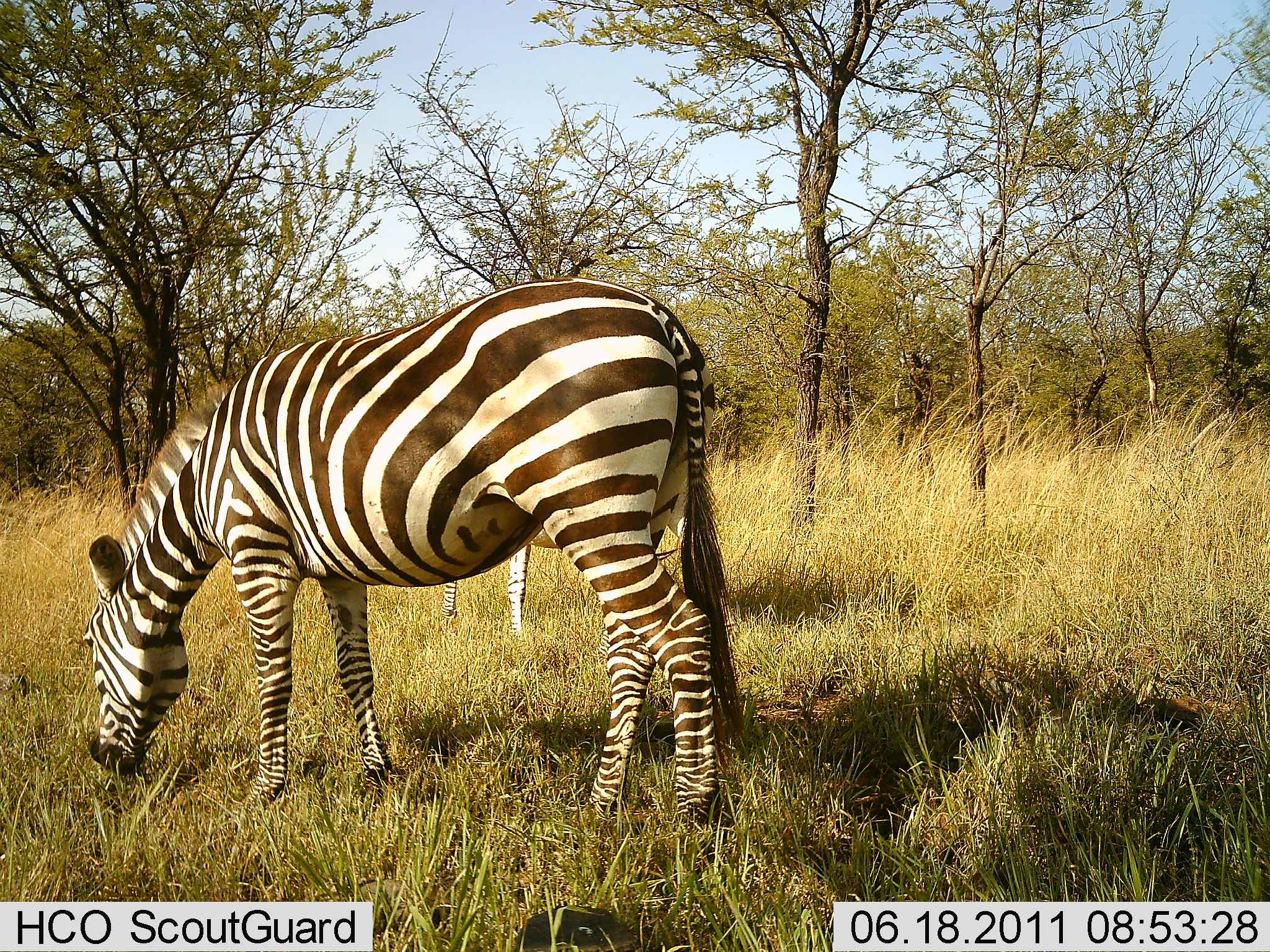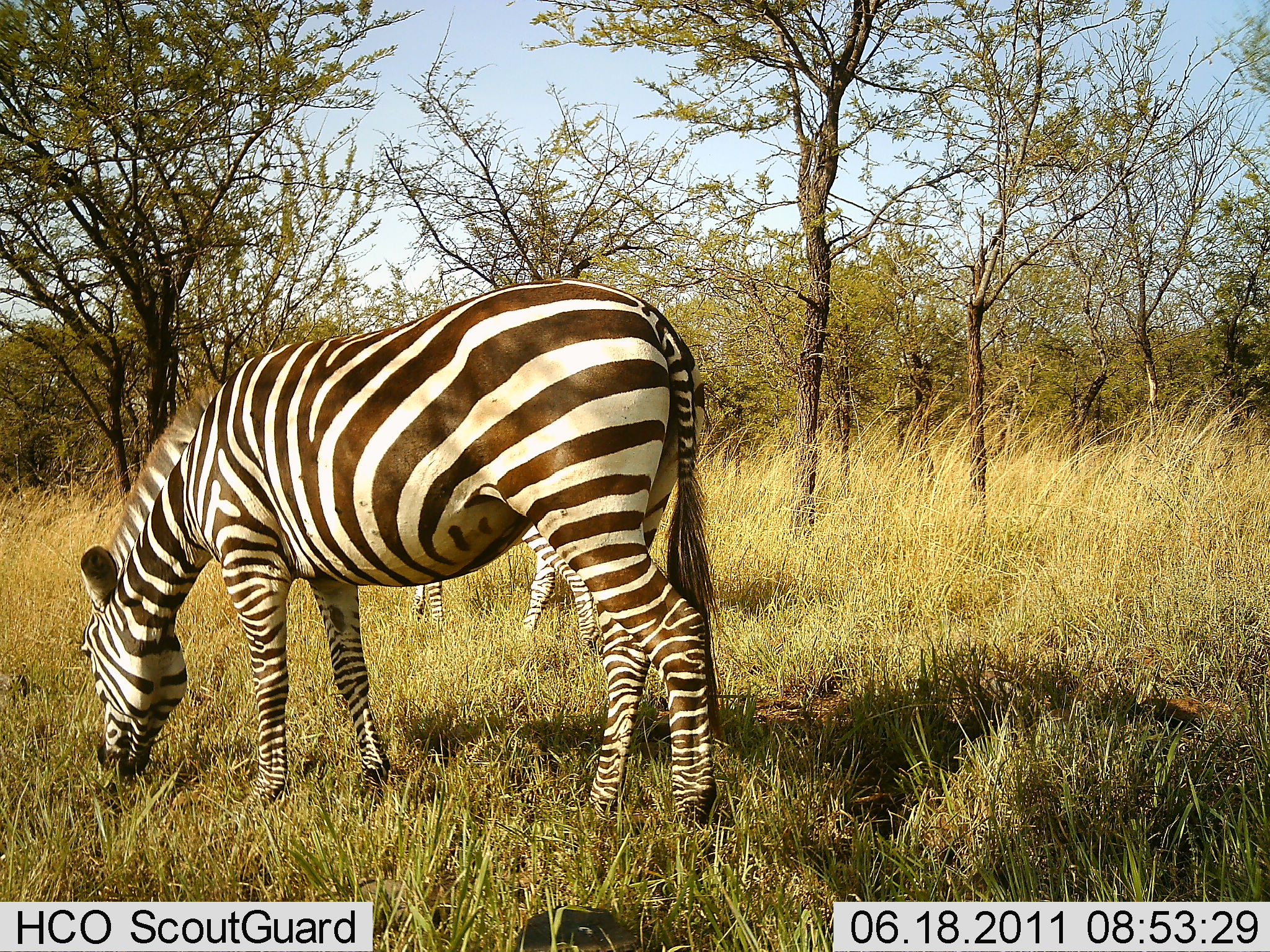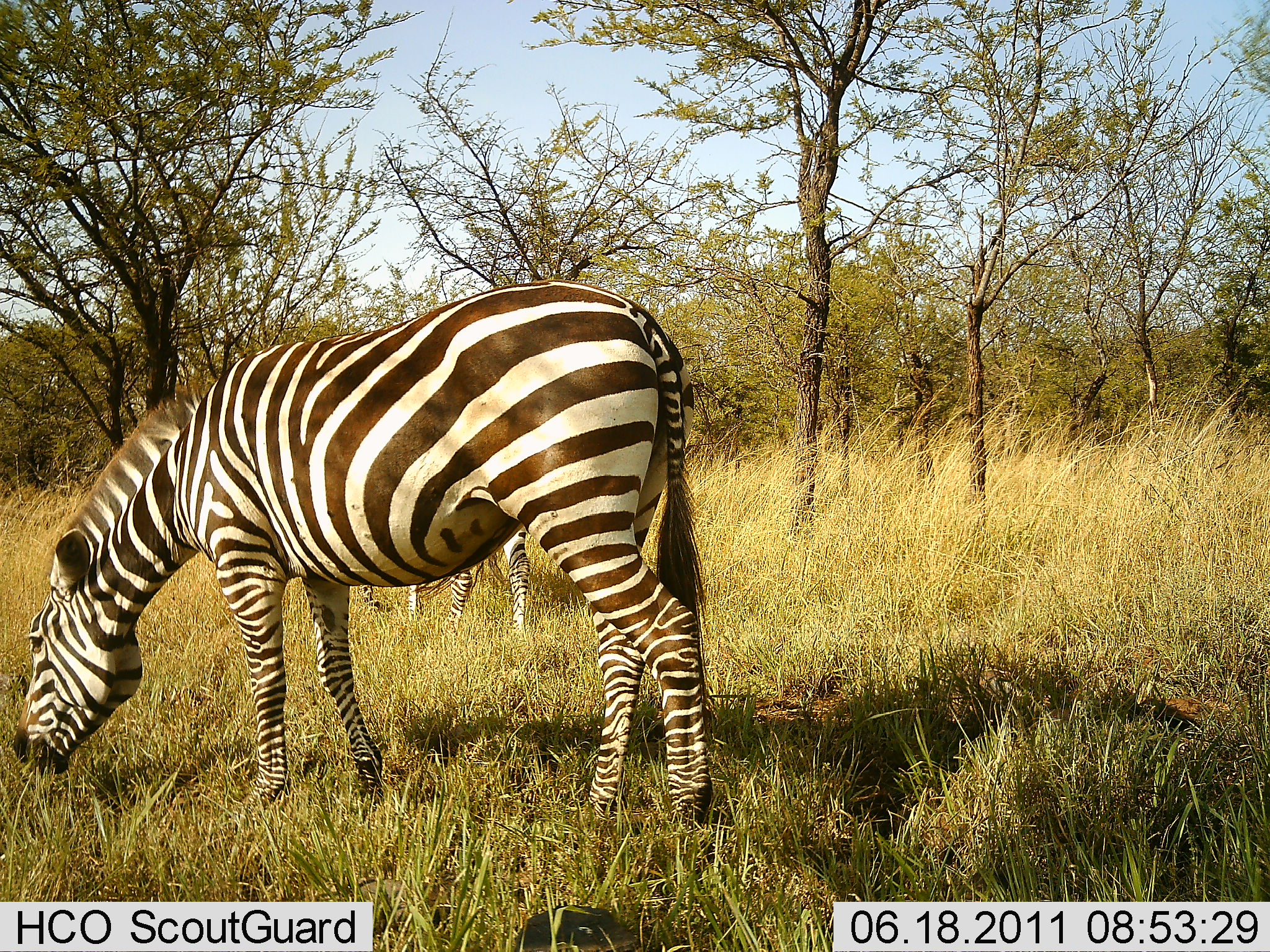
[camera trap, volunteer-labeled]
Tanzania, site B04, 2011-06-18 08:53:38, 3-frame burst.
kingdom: Animalia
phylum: Chordata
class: Mammalia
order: Perissodactyla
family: Equidae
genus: Equus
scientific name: Equus quagga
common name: plains zebra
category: zebra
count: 2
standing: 31%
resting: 0%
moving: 15%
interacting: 0%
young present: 15%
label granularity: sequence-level